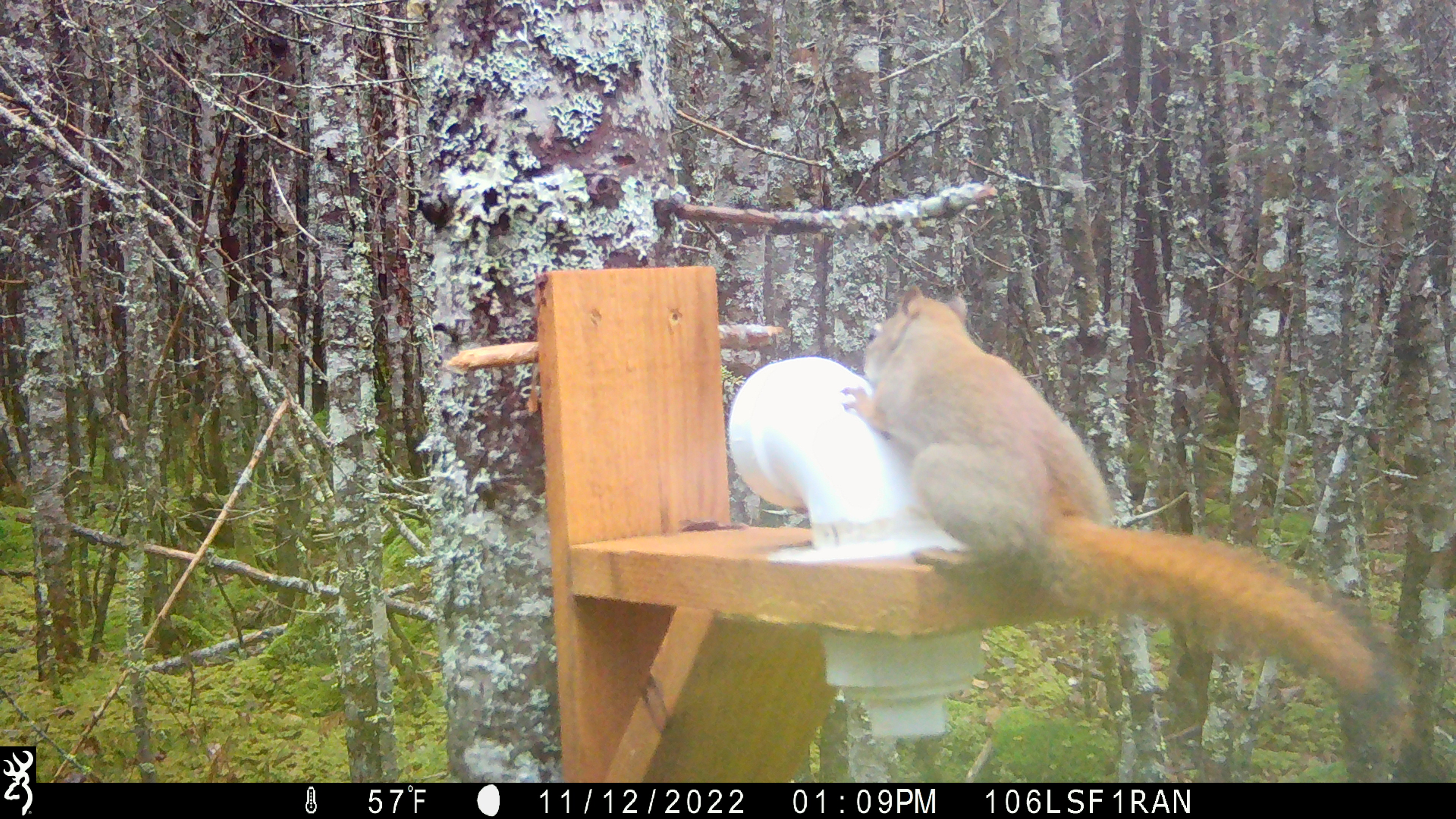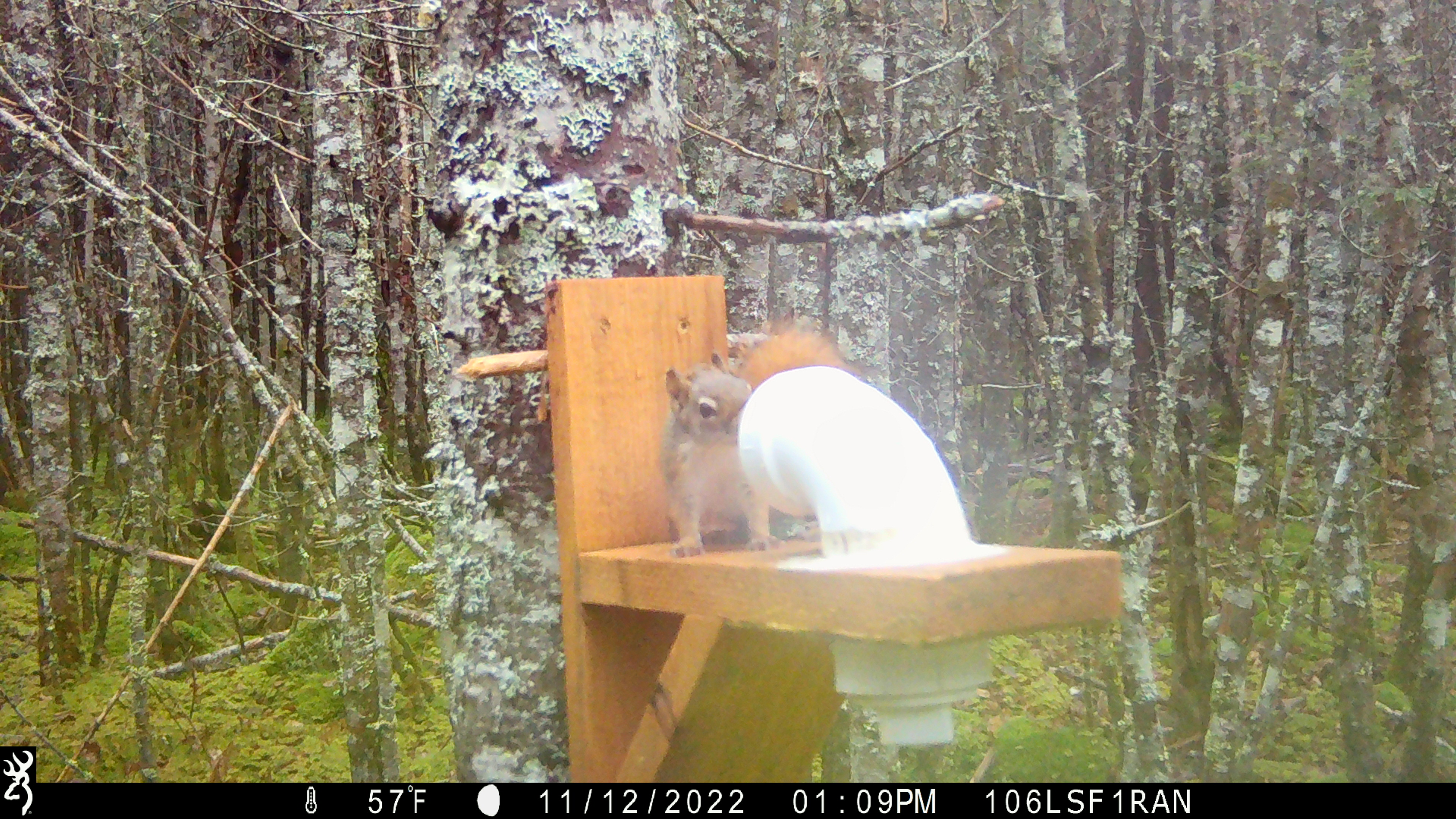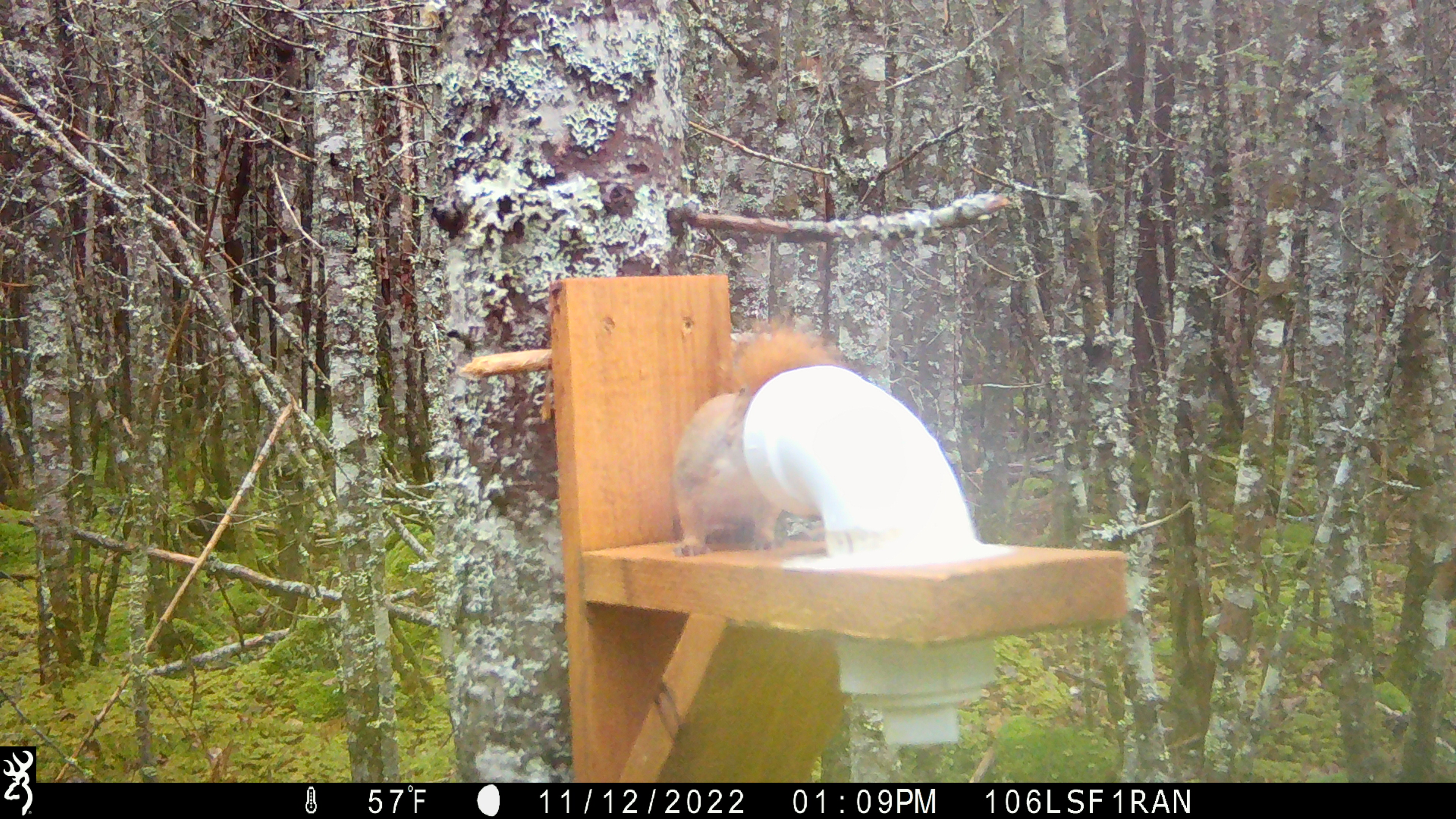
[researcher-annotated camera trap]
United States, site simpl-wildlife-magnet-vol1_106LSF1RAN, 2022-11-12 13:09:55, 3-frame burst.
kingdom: Animalia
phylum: Chordata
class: Mammalia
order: Rodentia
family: Sciuridae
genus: Tamiasciurus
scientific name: Tamiasciurus hudsonicus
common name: red squirrel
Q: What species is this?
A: Red squirrel (Tamiasciurus hudsonicus).